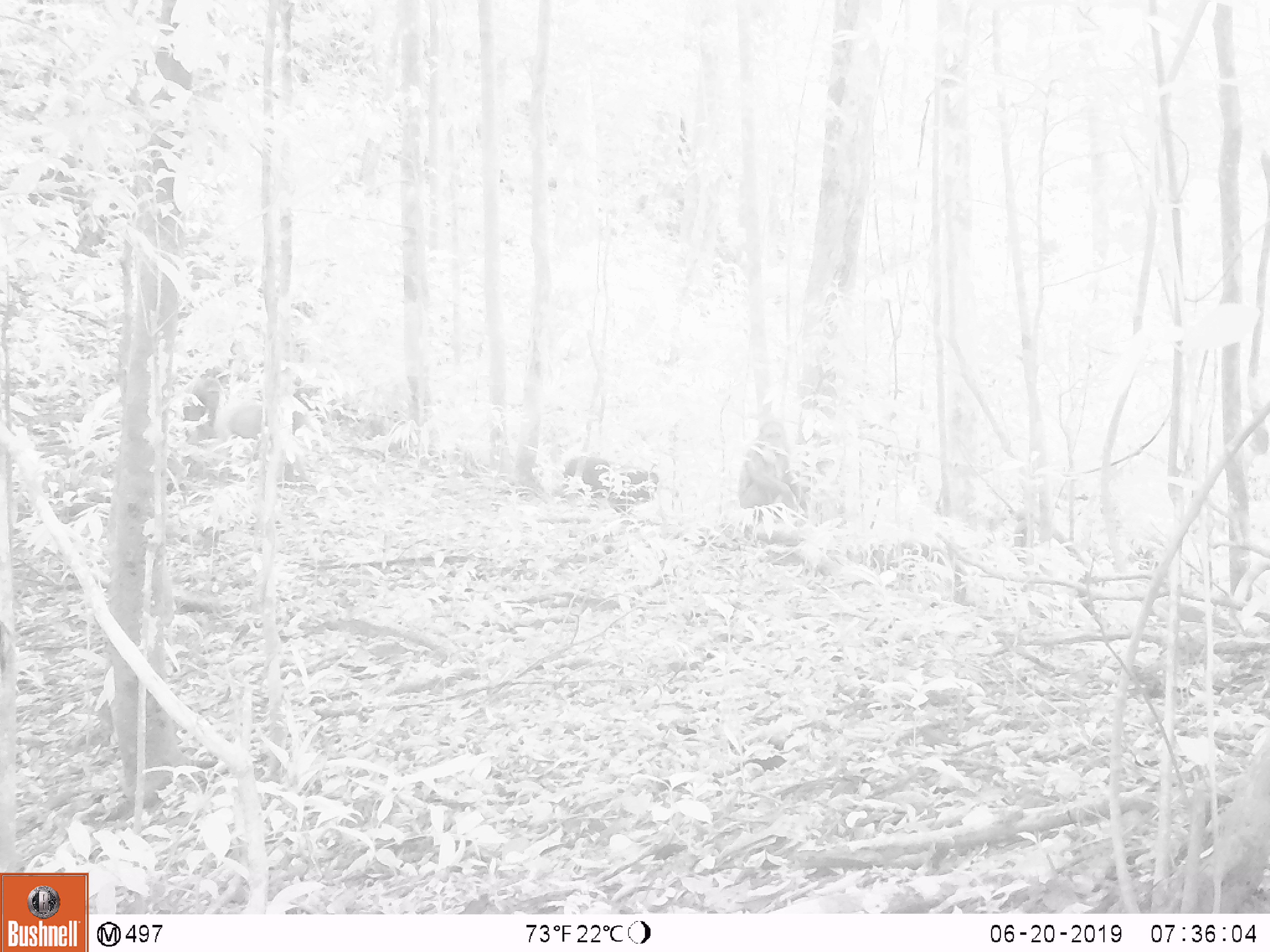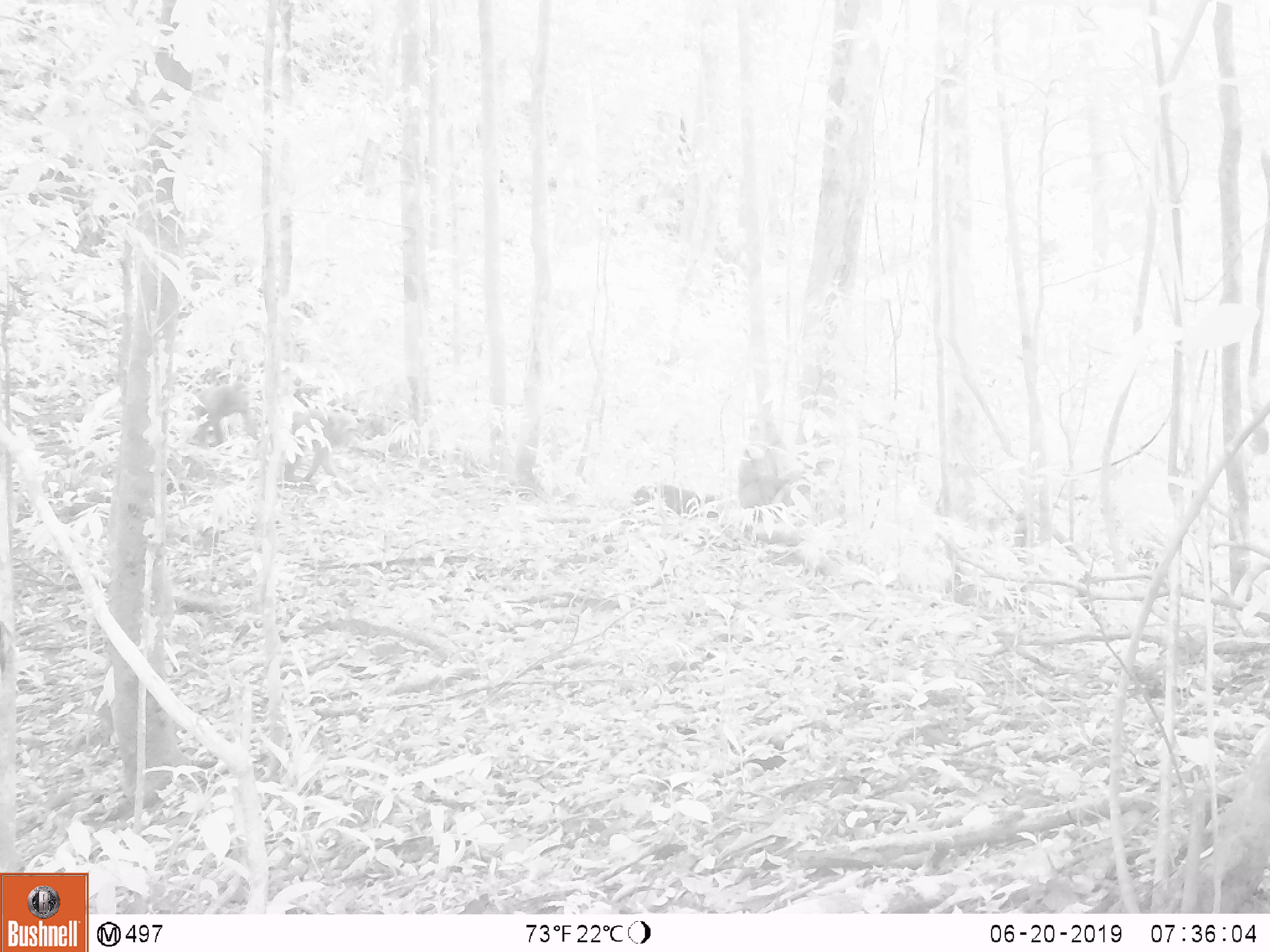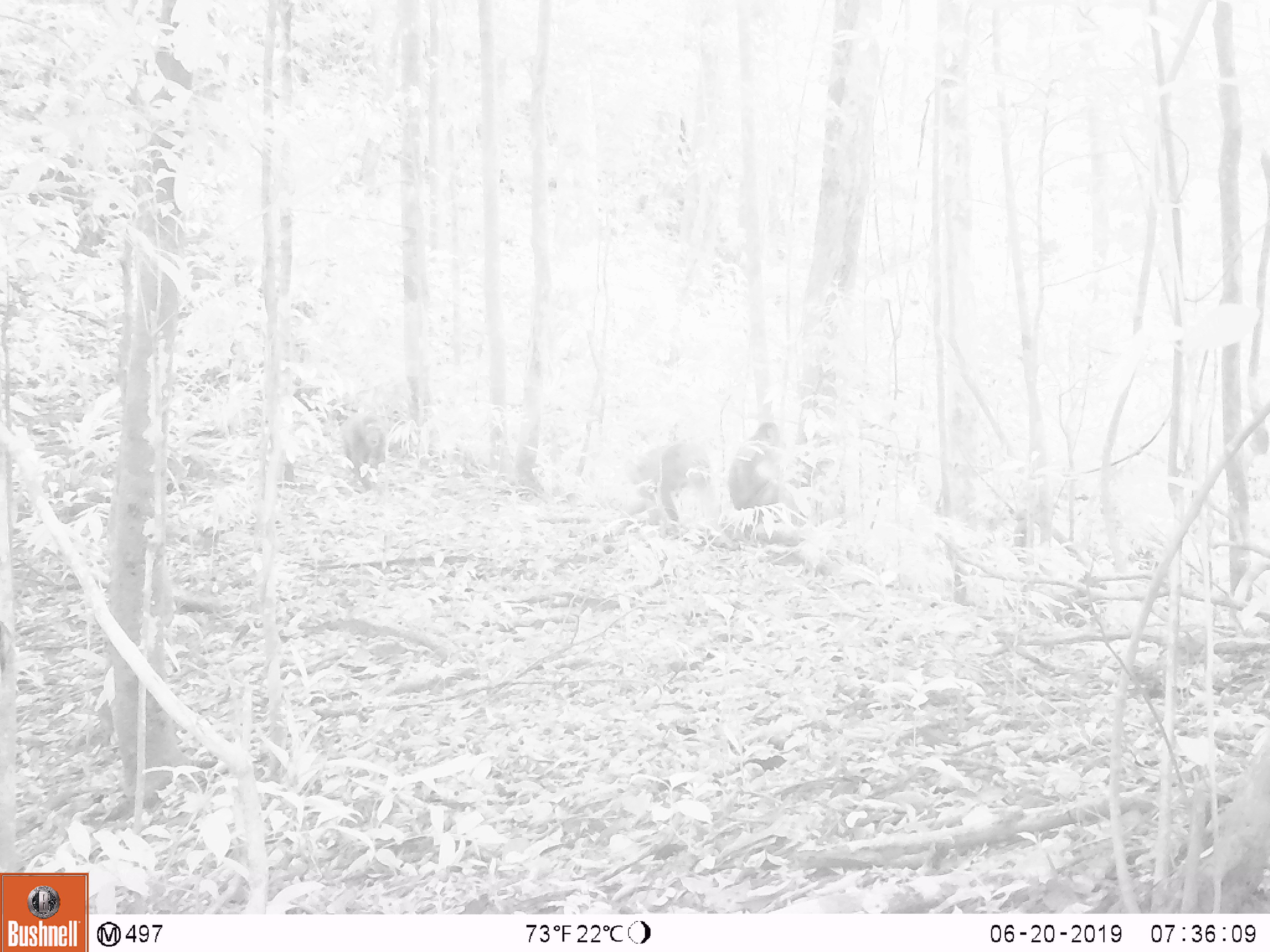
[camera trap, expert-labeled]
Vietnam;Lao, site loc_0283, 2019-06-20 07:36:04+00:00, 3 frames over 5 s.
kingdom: Animalia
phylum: Chordata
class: Mammalia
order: Primates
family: Cercopithecidae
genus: Macaca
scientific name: Macaca arctoides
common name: stump-tailed macaque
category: stump tailed macaque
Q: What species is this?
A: Stump tailed macaque (stump-tailed macaque) (Macaca arctoides).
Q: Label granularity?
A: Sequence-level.